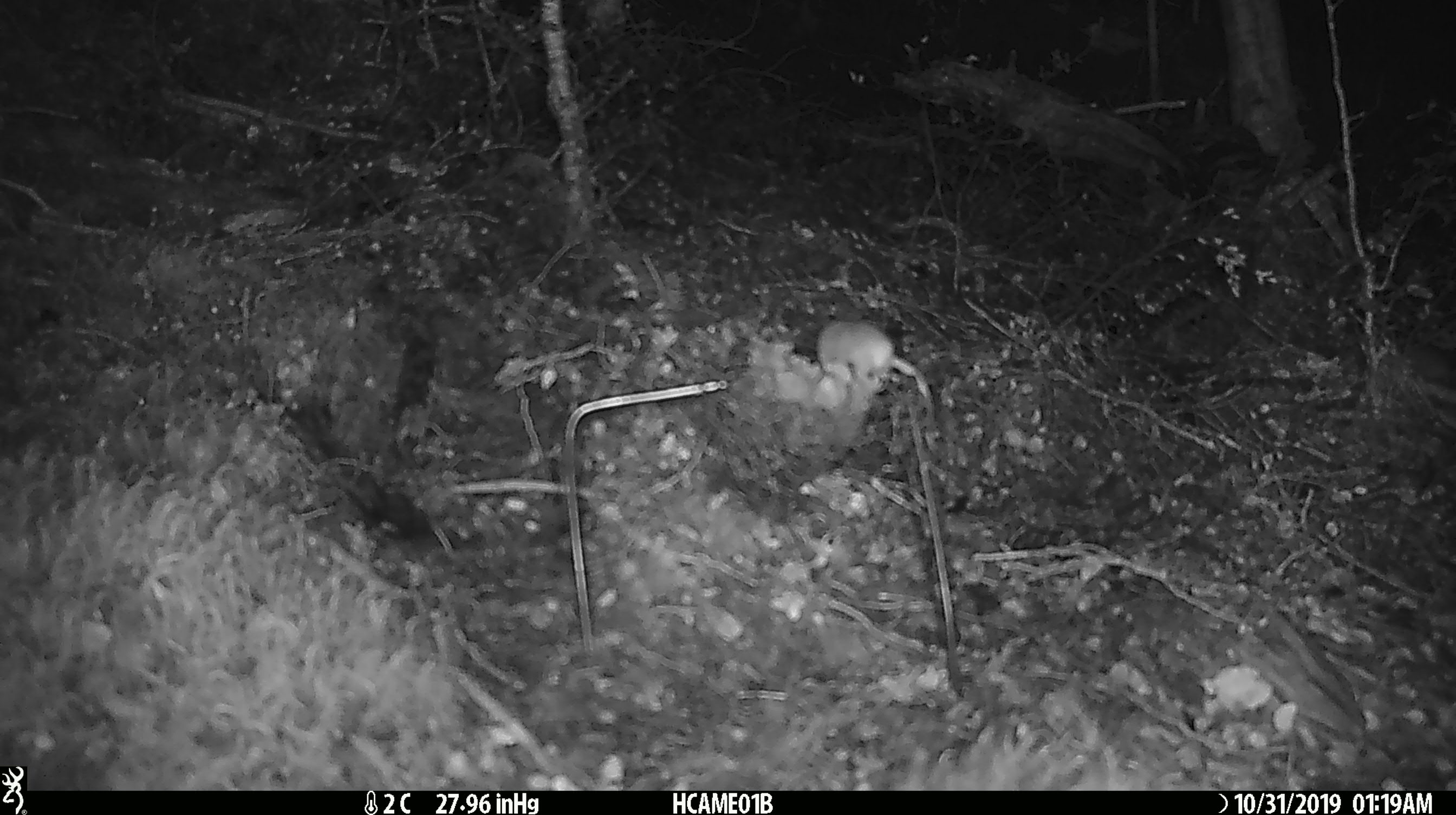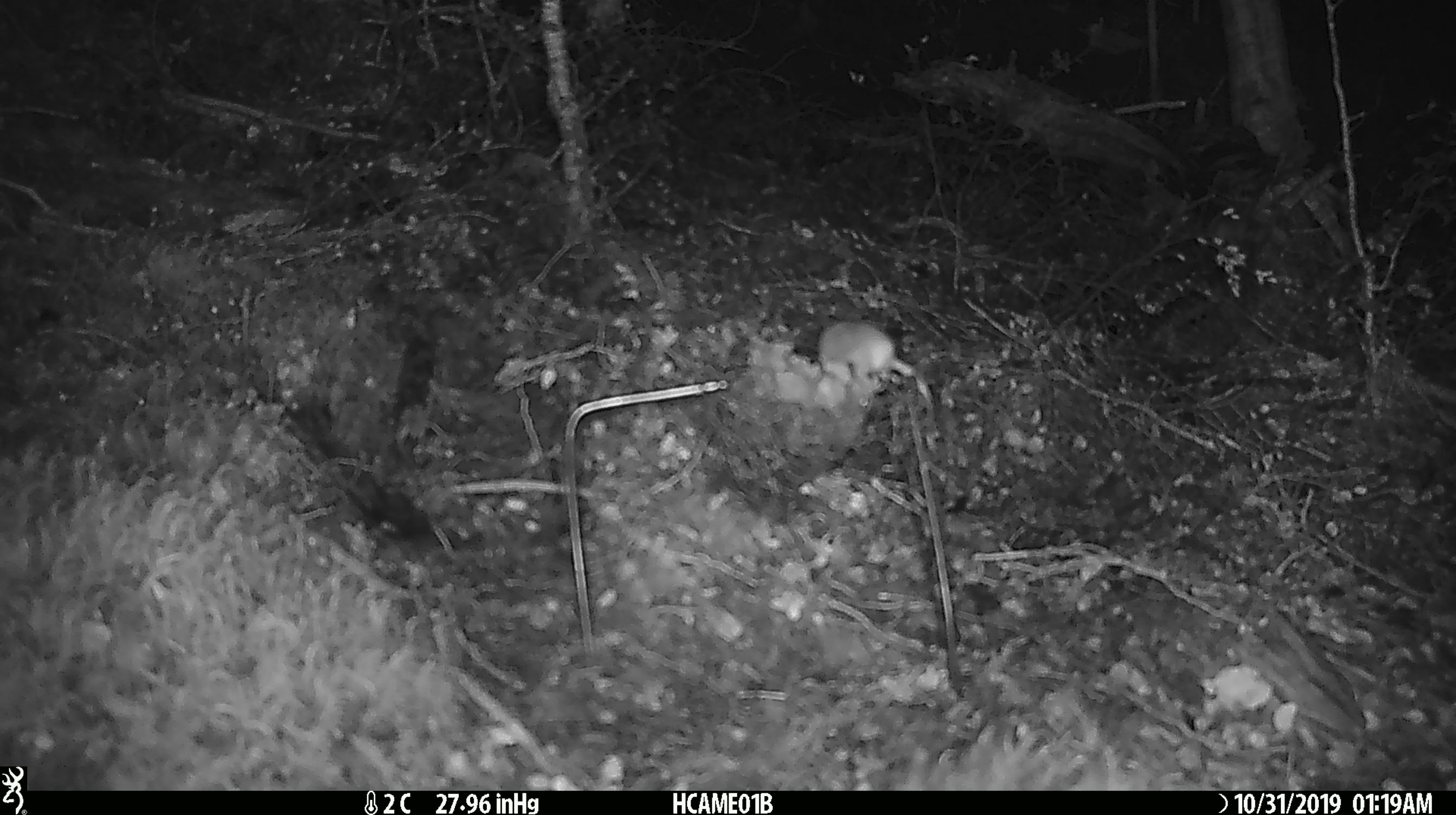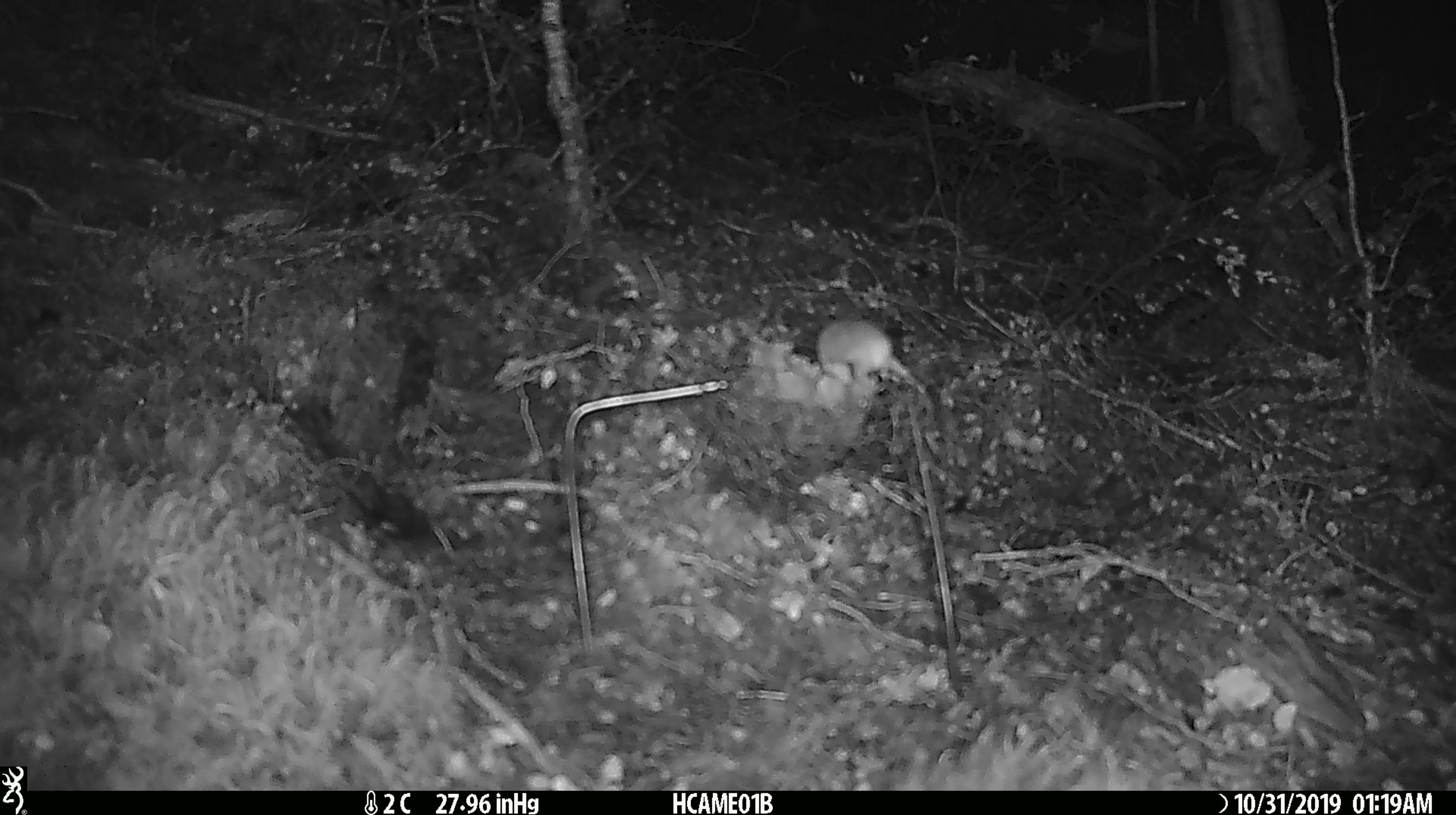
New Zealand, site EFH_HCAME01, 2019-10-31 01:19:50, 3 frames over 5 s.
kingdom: Animalia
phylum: Chordata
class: Mammalia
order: Rodentia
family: Muridae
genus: Mus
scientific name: Mus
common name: mouse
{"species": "mouse (Mus)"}